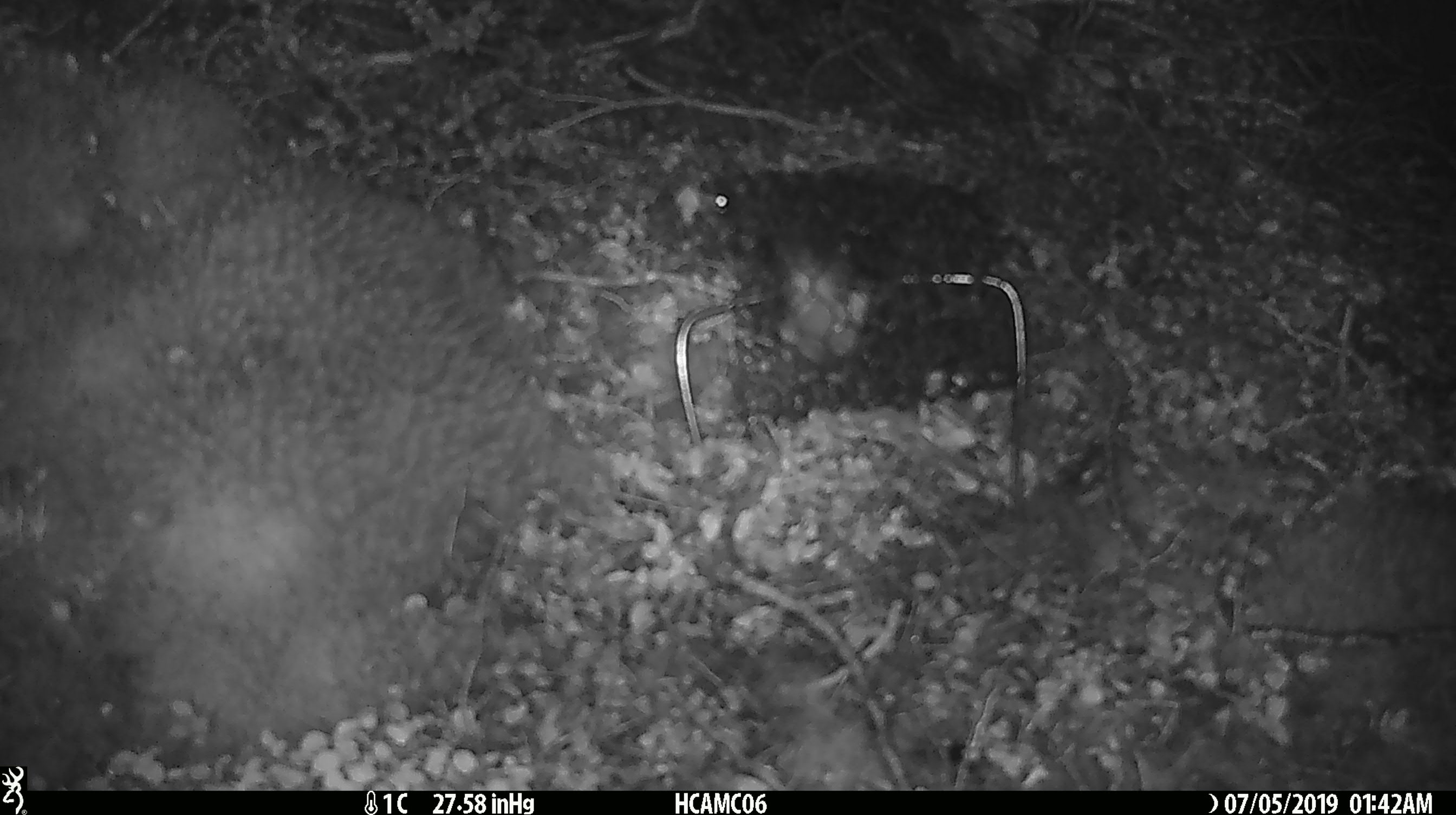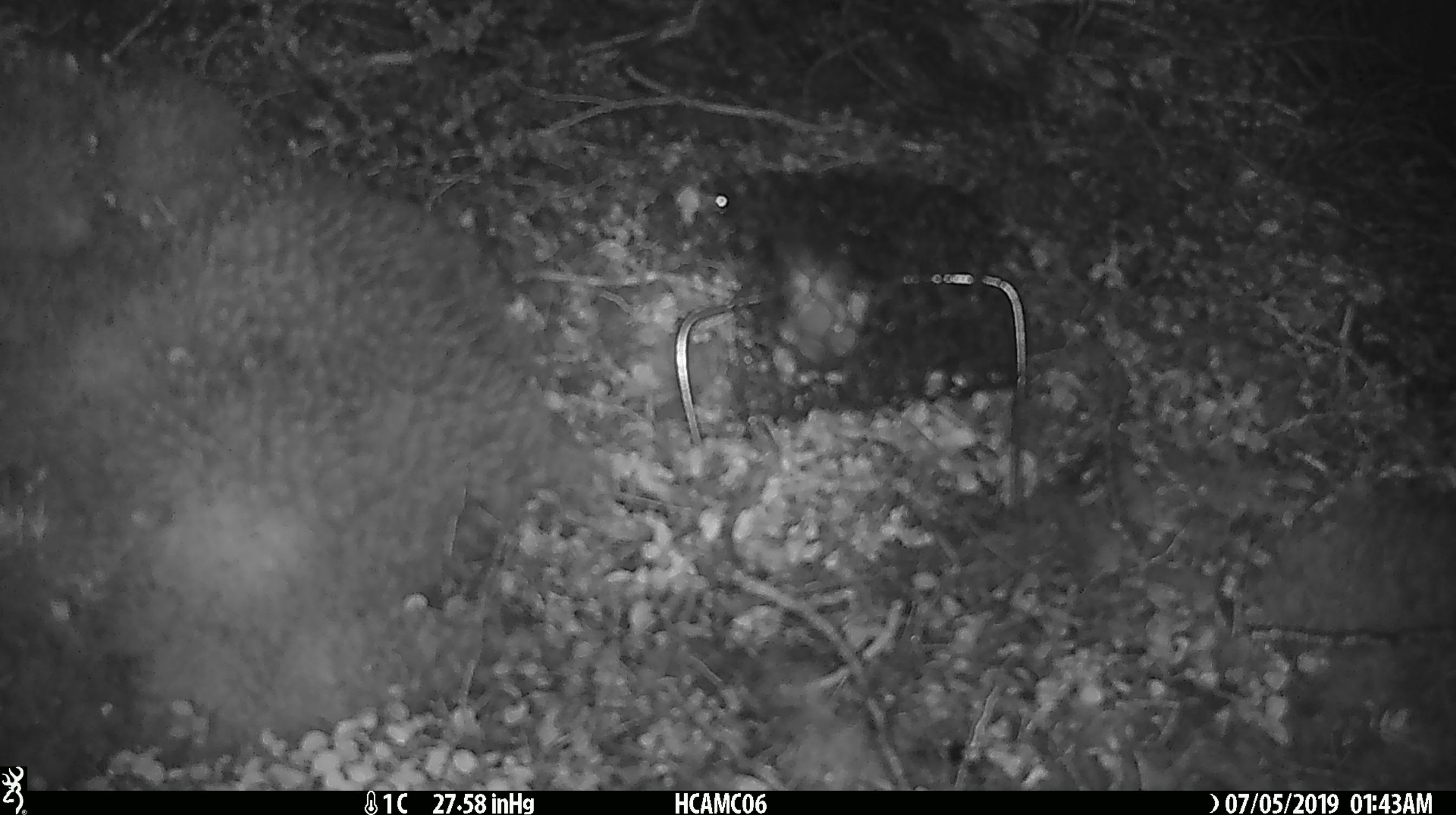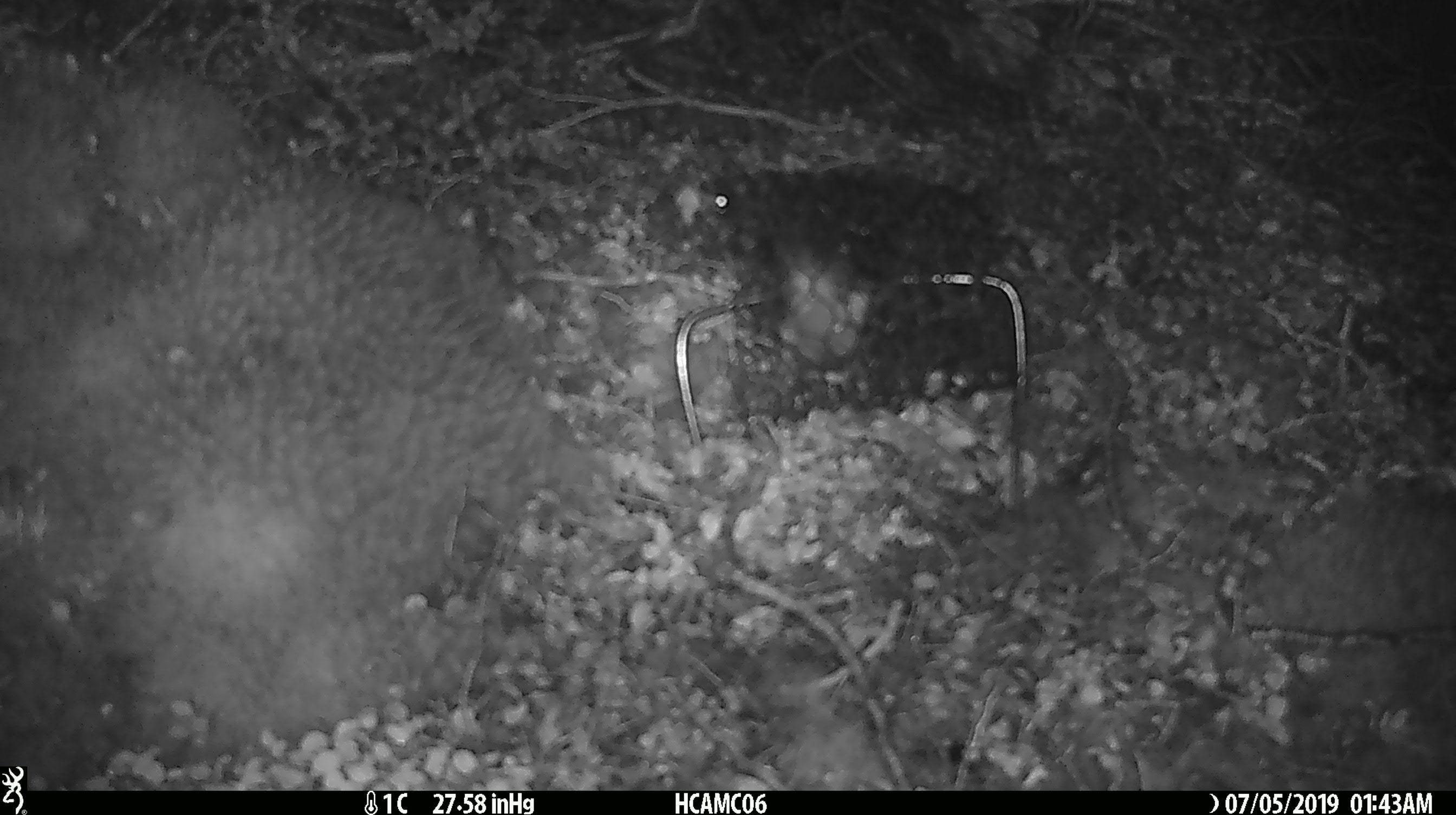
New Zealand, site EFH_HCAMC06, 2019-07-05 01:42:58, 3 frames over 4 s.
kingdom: Animalia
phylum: Chordata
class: Mammalia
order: Rodentia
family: Muridae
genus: Mus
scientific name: Mus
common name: mouse